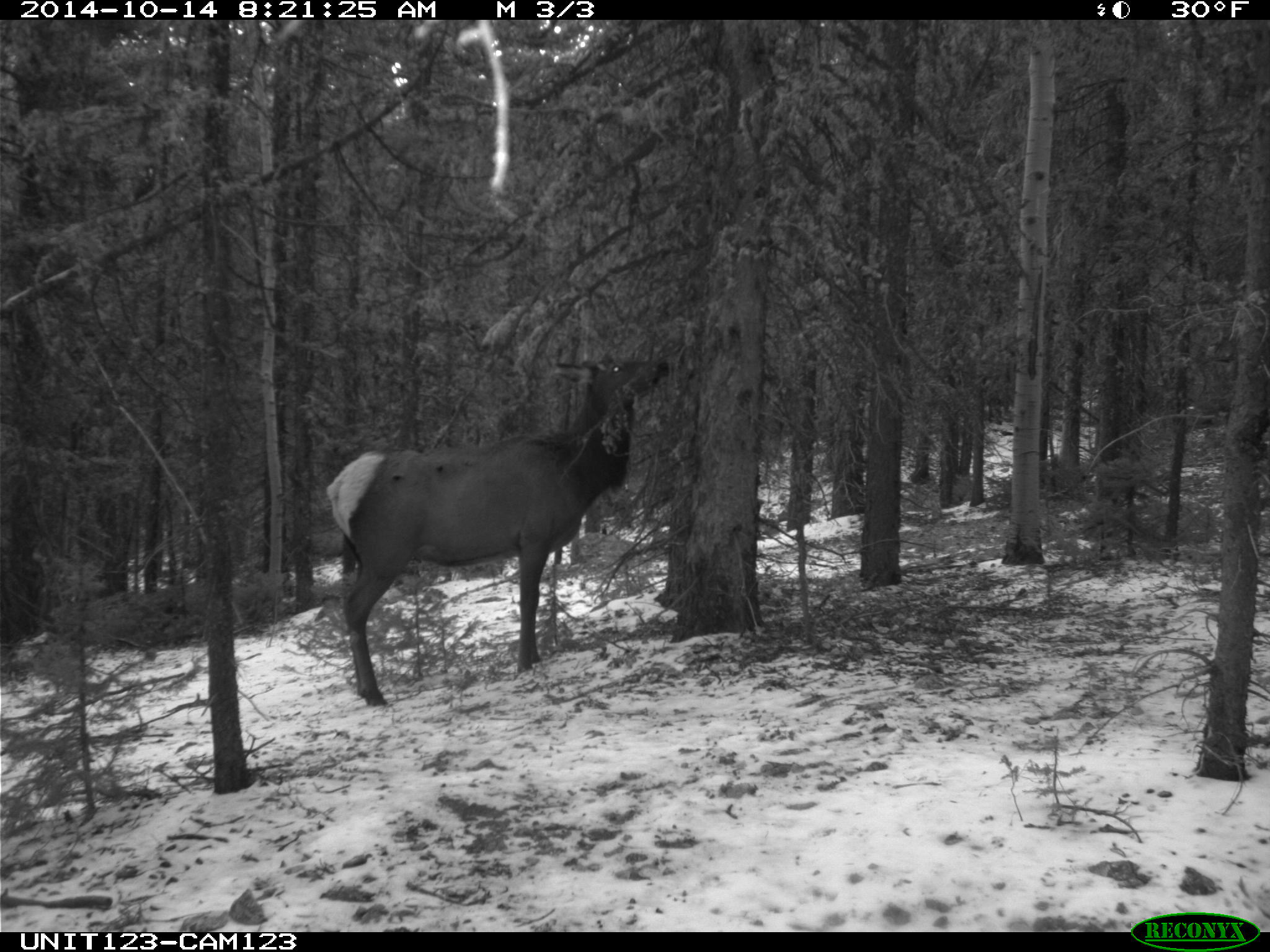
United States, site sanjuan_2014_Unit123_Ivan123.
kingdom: Animalia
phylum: Chordata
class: Mammalia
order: Artiodactyla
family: Cervidae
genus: Cervus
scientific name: Cervus elaphus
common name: red deer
Cervus elaphus (red deer).